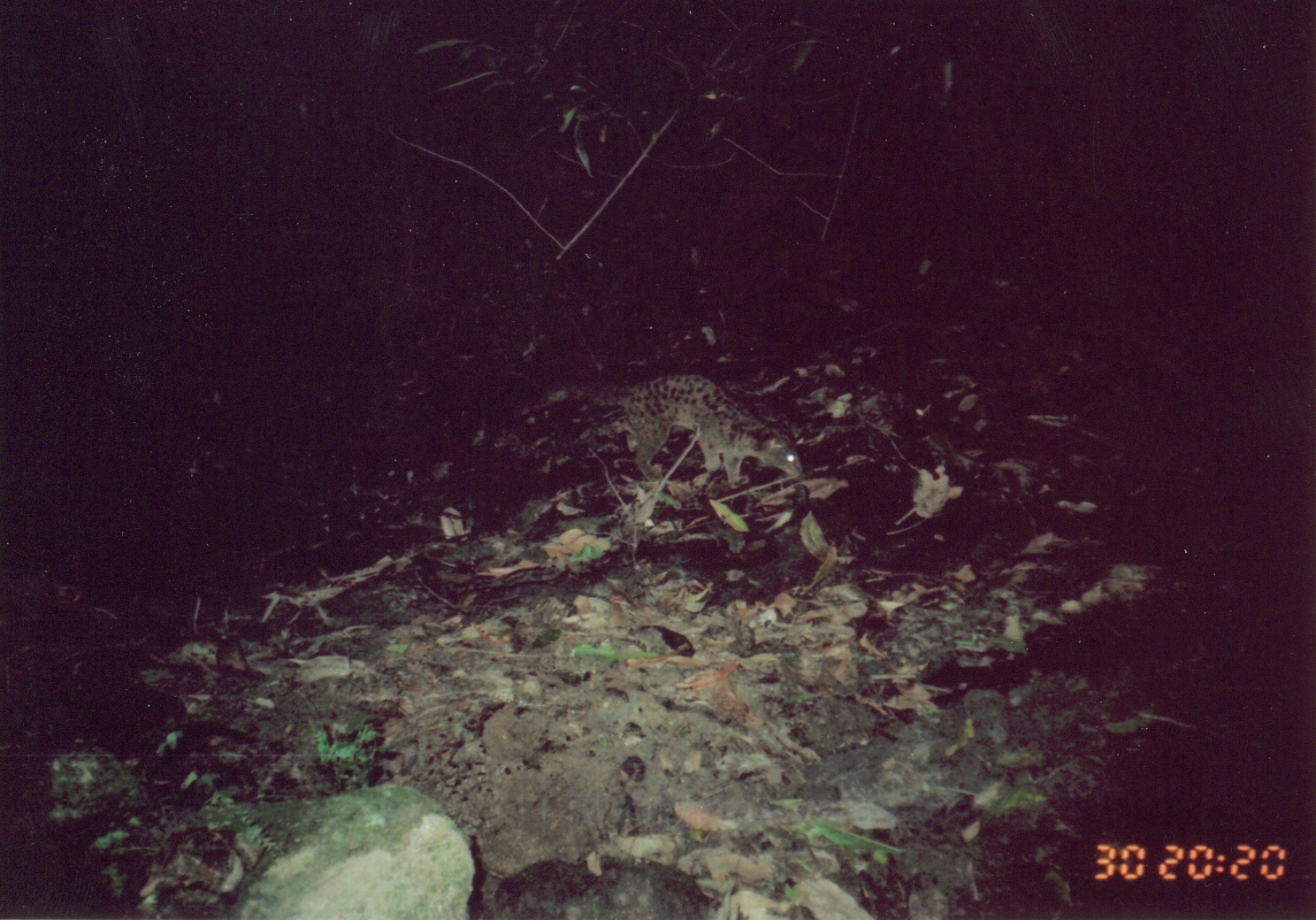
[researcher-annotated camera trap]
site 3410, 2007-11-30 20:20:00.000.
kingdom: Animalia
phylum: Chordata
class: Mammalia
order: Carnivora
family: Nandiniidae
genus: Nandinia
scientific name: Nandinia binotata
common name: african palm-civet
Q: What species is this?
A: Nandinia binotata (african palm-civet).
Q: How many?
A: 1.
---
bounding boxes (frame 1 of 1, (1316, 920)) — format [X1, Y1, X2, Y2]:
nandinia binotata: [496, 366, 806, 493]